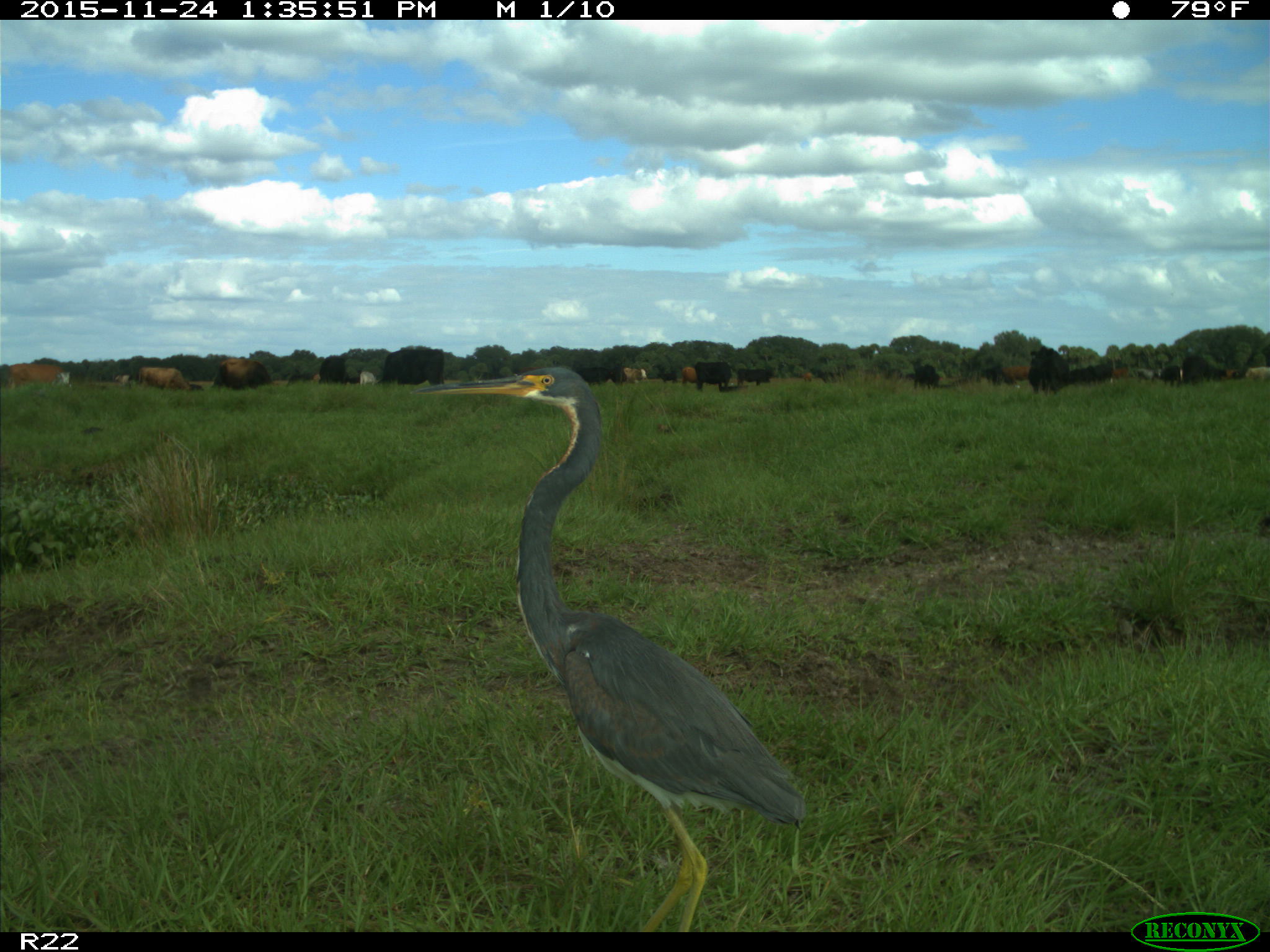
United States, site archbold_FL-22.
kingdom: Animalia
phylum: Chordata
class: Mammalia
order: Artiodactyla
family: Bovidae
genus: Bos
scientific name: Bos taurus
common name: domestic cow